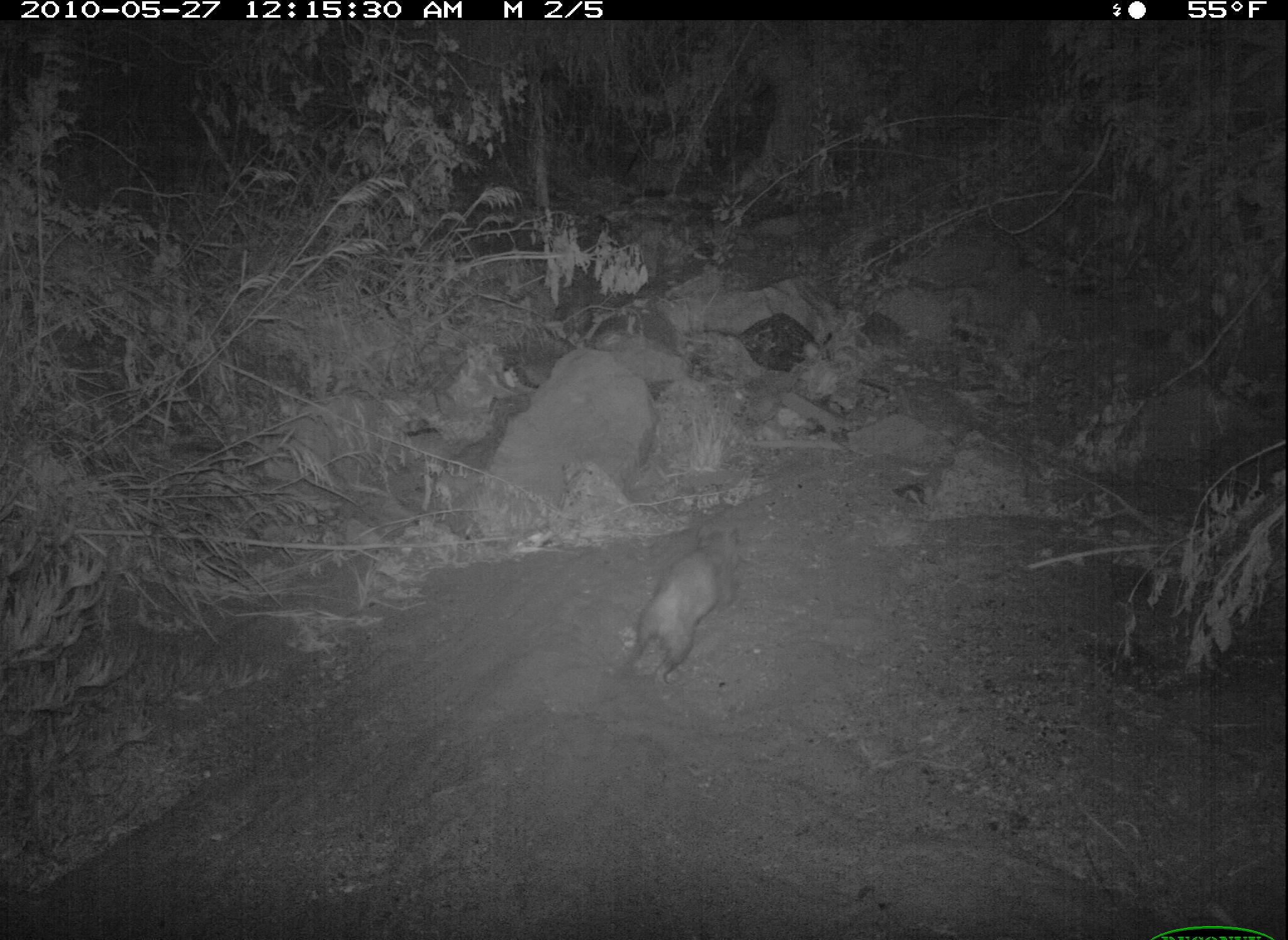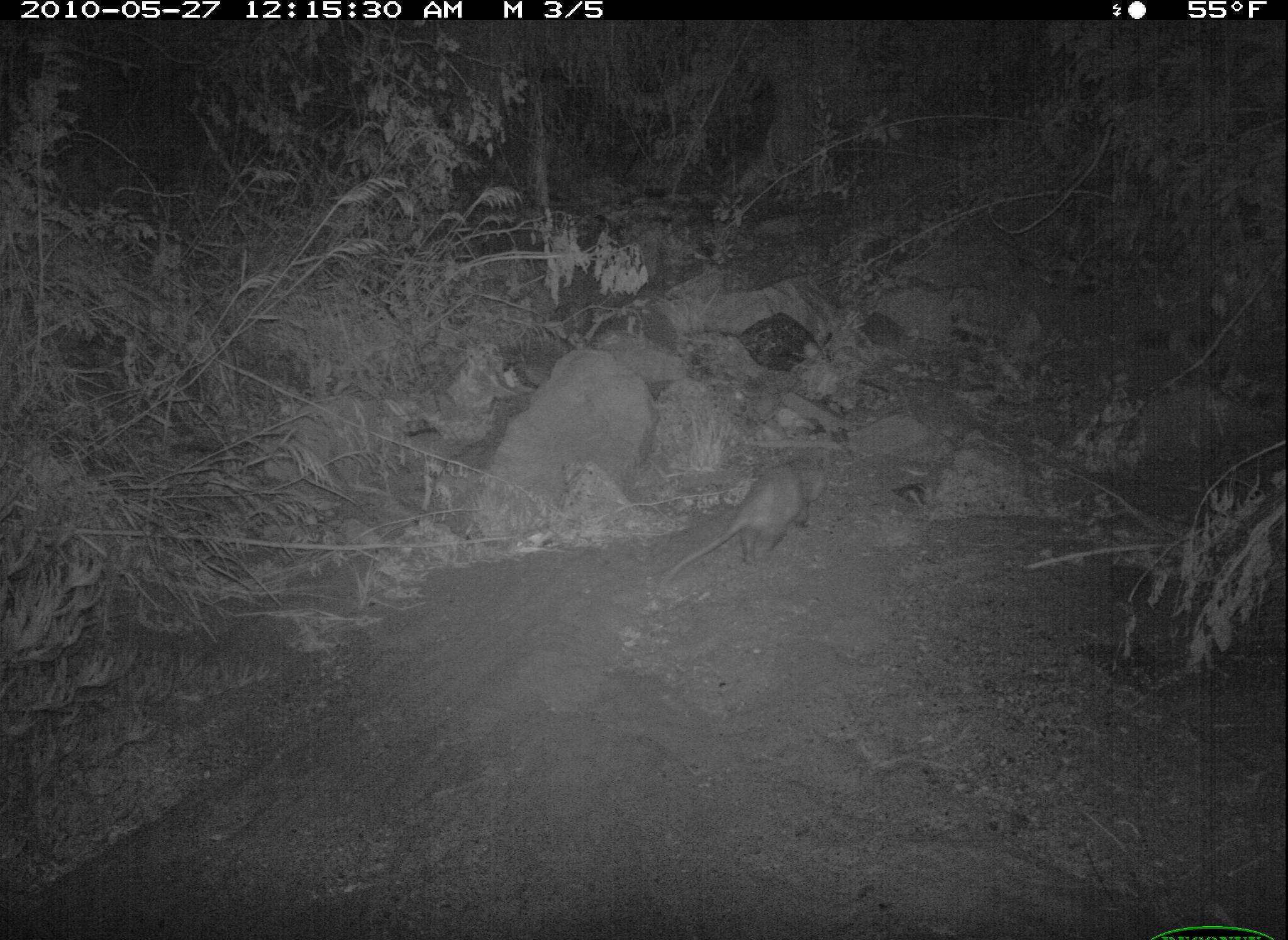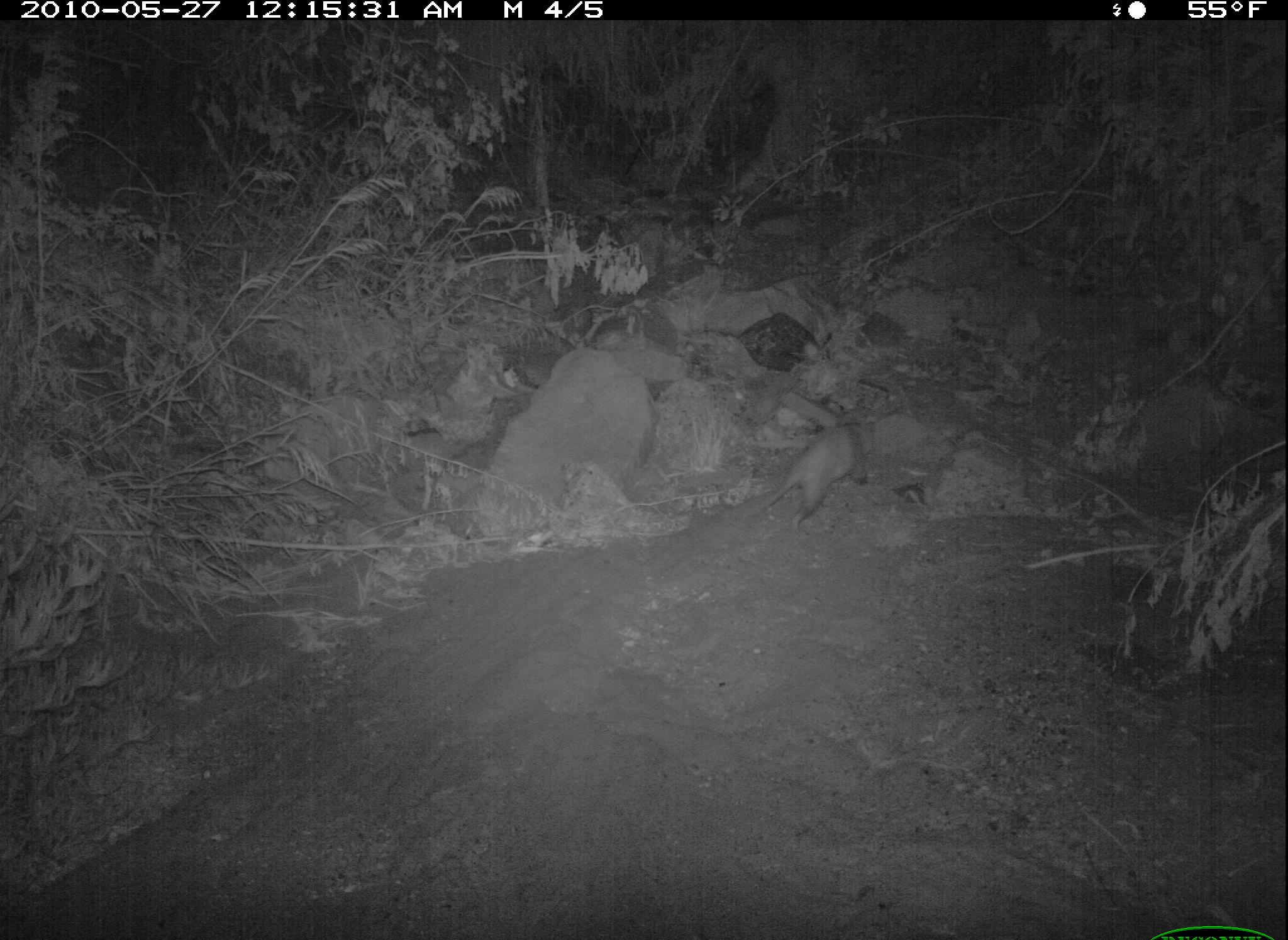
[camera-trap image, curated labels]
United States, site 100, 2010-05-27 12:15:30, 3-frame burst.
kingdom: Animalia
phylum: Chordata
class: Mammalia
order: Didelphimorphia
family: Didelphidae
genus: Didelphis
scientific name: Didelphis virginiana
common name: virginia opossum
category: opossum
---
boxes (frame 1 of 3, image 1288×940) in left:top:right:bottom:
opossum: 589:509:758:709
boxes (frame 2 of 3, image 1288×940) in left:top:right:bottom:
opossum: 660:451:832:594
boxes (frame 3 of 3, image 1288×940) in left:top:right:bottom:
opossum: 721:414:894:538